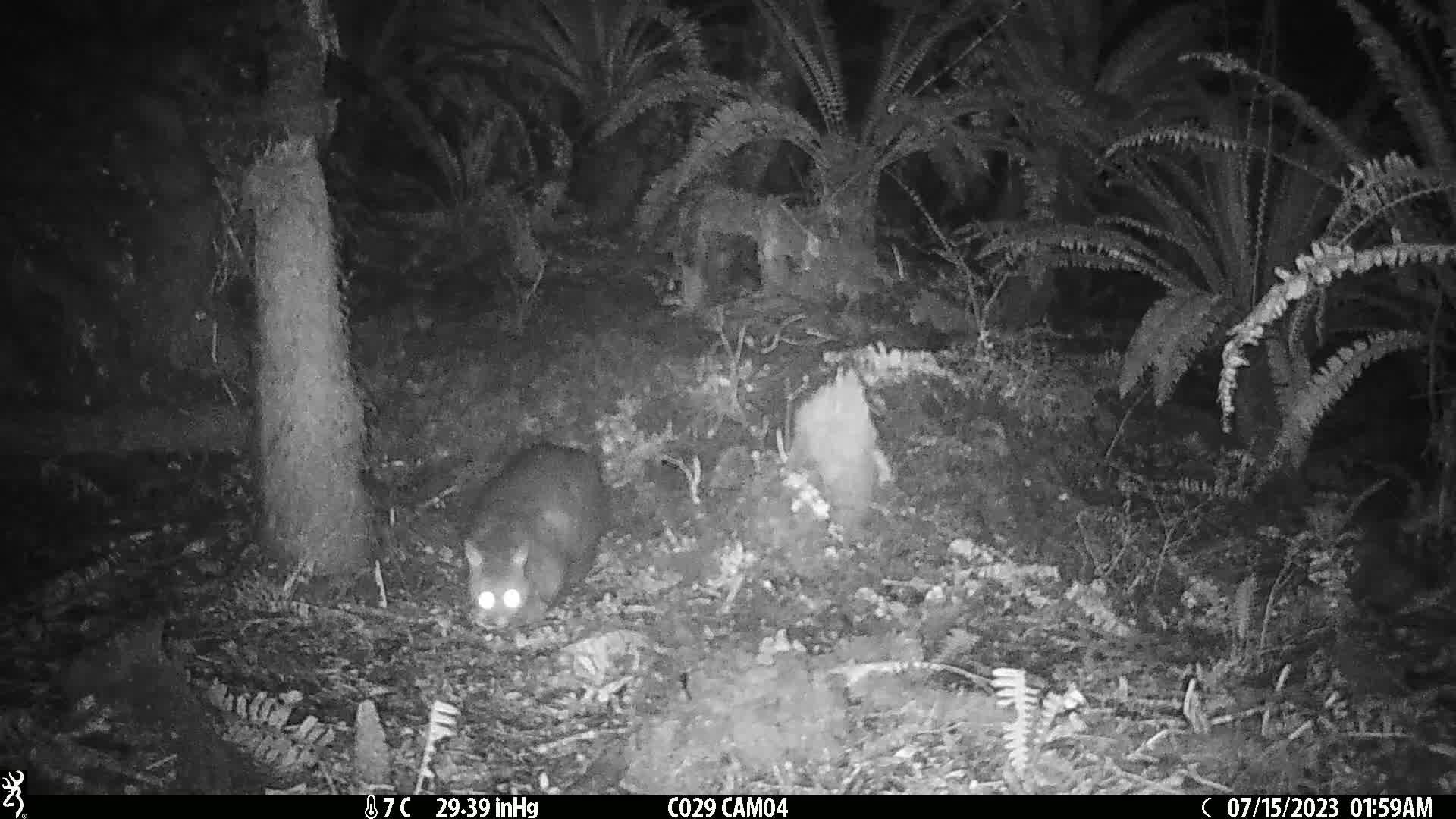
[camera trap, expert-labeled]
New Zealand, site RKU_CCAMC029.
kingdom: Animalia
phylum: Chordata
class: Mammalia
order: Diprotodontia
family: Phalangeridae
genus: Trichosurus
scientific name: Trichosurus vulpecula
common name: common brushtail possum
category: possum